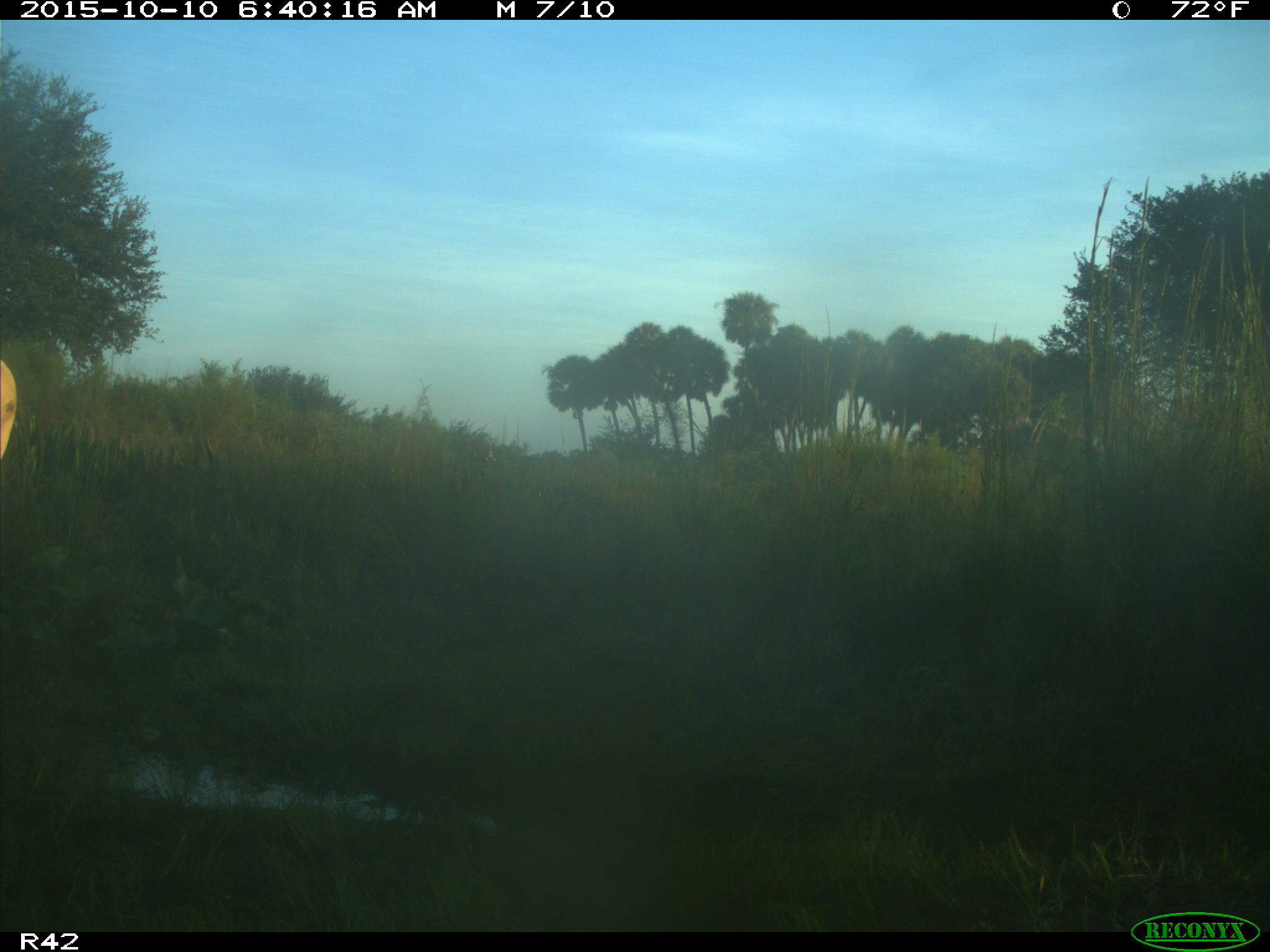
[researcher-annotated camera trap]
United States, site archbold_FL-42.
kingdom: Animalia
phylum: Chordata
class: Mammalia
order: Artiodactyla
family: Bovidae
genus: Bos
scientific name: Bos taurus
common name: domestic cow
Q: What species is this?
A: Bos taurus (domestic cow).